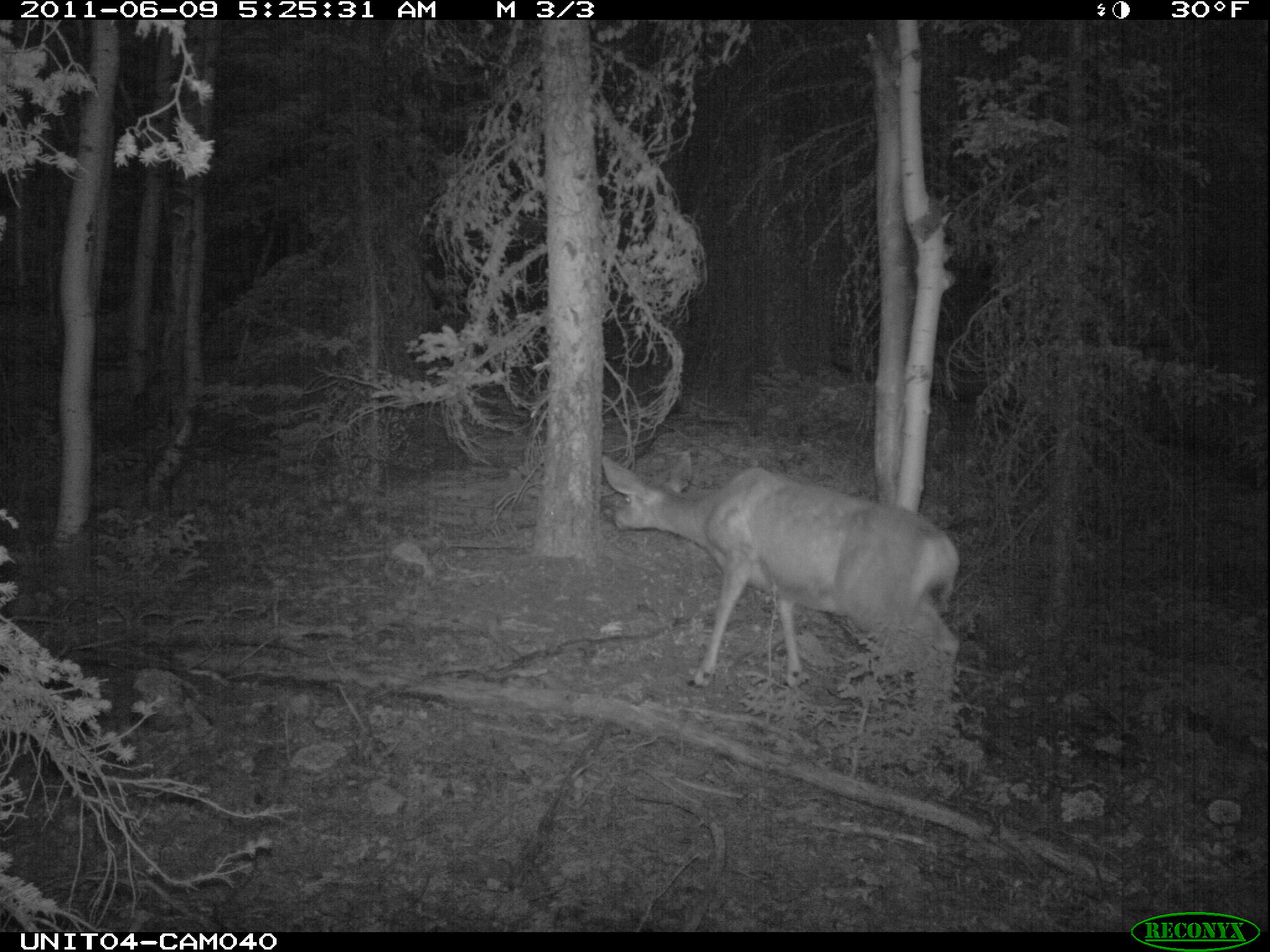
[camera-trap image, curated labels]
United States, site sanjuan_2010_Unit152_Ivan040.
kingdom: Animalia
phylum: Chordata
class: Mammalia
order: Artiodactyla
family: Cervidae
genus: Odocoileus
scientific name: Odocoileus hemionus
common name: mule deer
Odocoileus hemionus (mule deer).